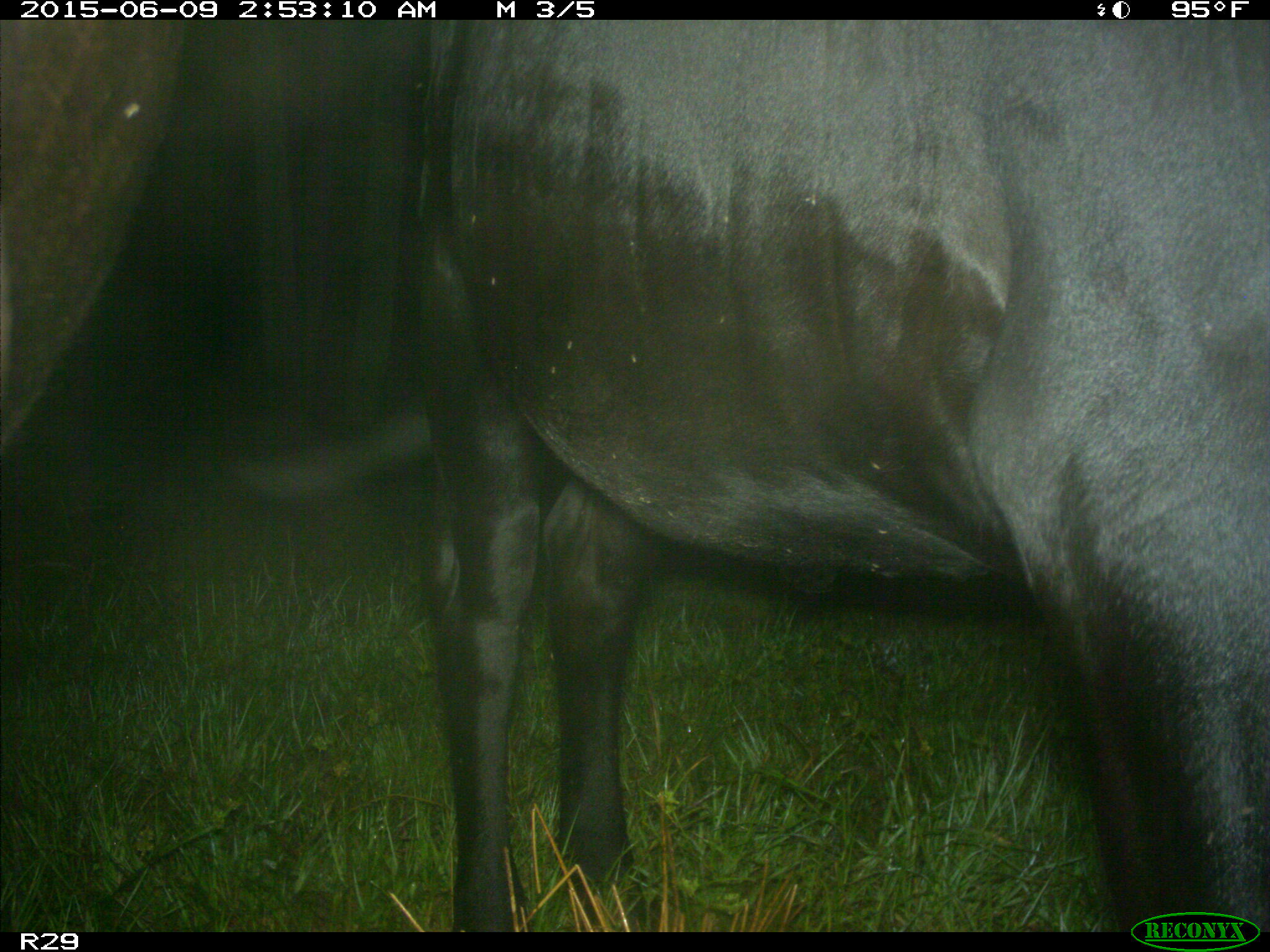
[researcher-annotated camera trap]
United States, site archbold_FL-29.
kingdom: Animalia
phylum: Chordata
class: Mammalia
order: Artiodactyla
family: Bovidae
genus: Bos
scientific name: Bos taurus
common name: domestic cow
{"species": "Bos taurus (domestic cow)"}